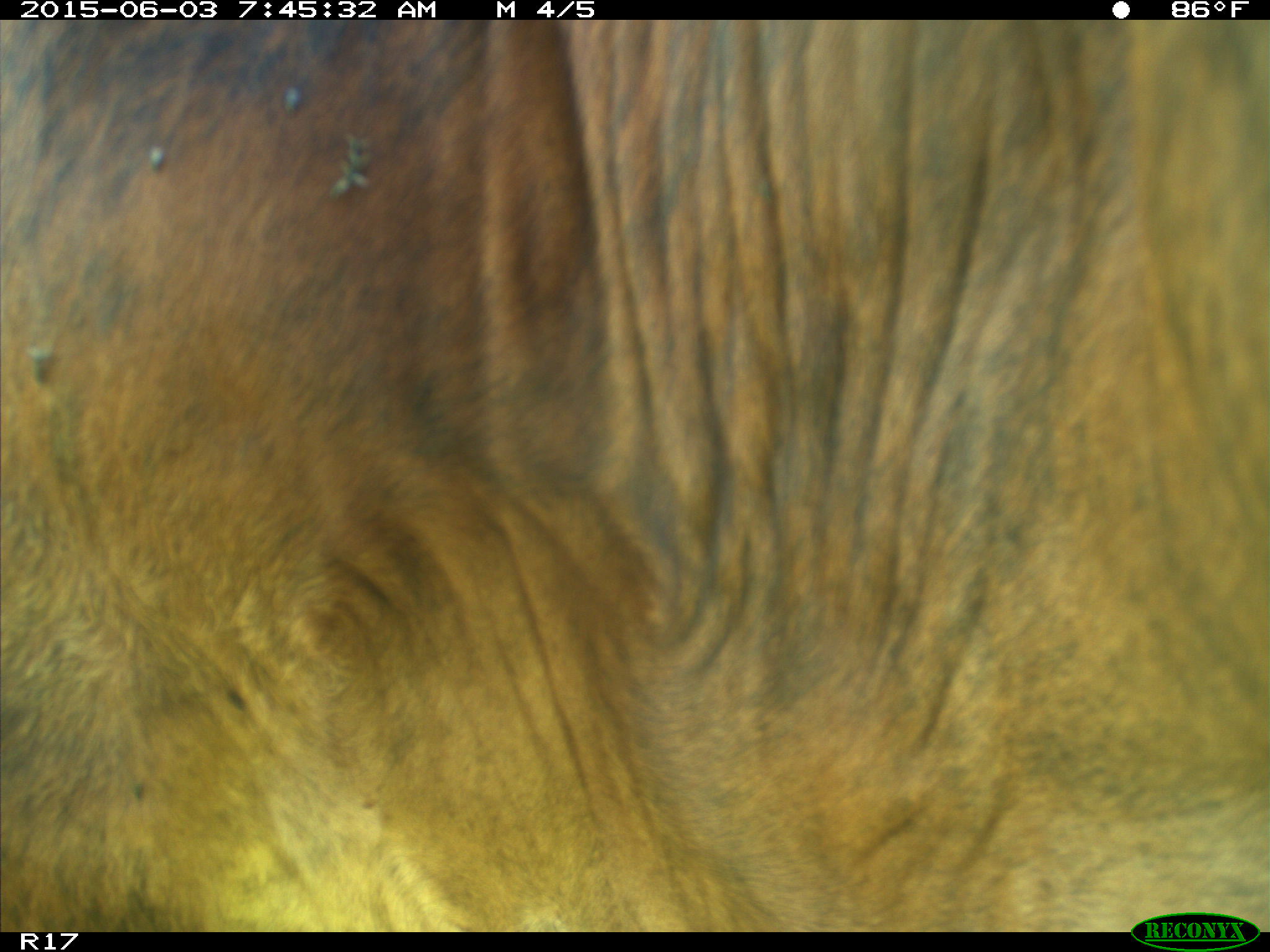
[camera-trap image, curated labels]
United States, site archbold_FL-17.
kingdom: Animalia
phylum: Chordata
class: Mammalia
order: Artiodactyla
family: Bovidae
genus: Bos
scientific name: Bos taurus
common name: domestic cow